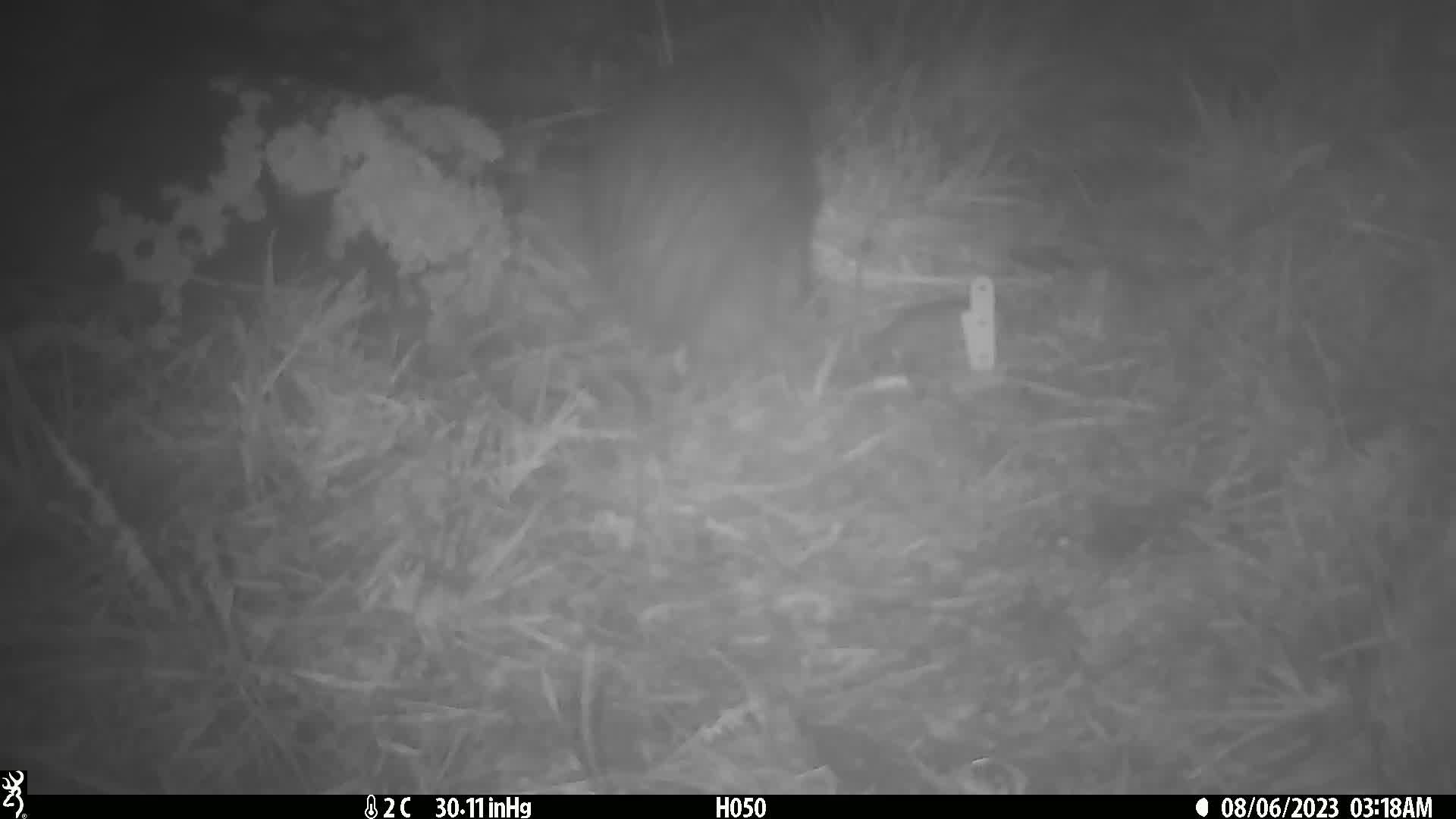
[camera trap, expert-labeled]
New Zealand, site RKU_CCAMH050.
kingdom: Animalia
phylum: Chordata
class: Aves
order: Apterygiformes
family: Apterygidae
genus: Apteryx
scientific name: Apteryx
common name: kiwi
Kiwi (Apteryx).